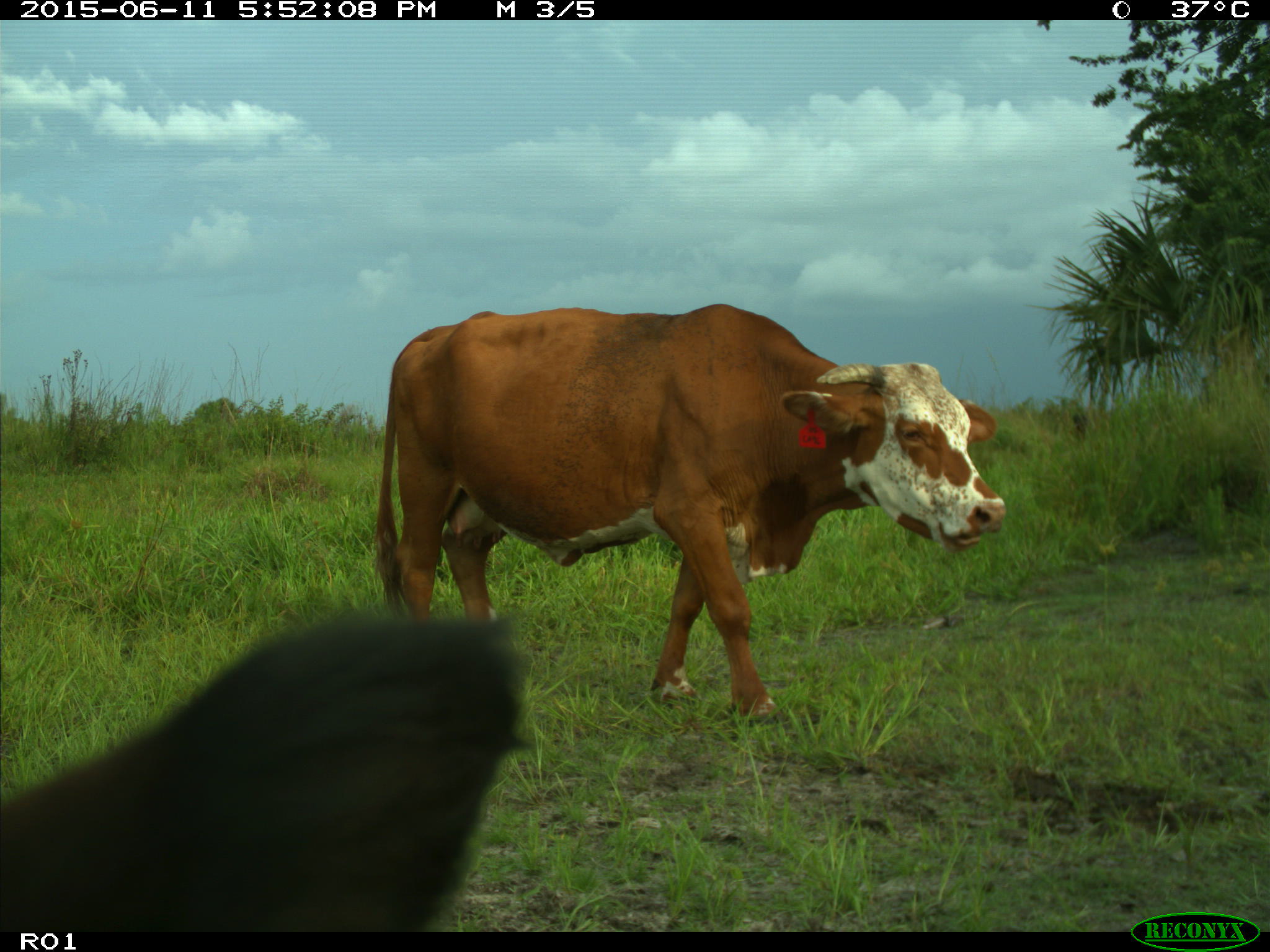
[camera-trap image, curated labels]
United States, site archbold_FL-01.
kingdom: Animalia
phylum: Chordata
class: Mammalia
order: Artiodactyla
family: Bovidae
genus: Bos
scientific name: Bos taurus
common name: domestic cow